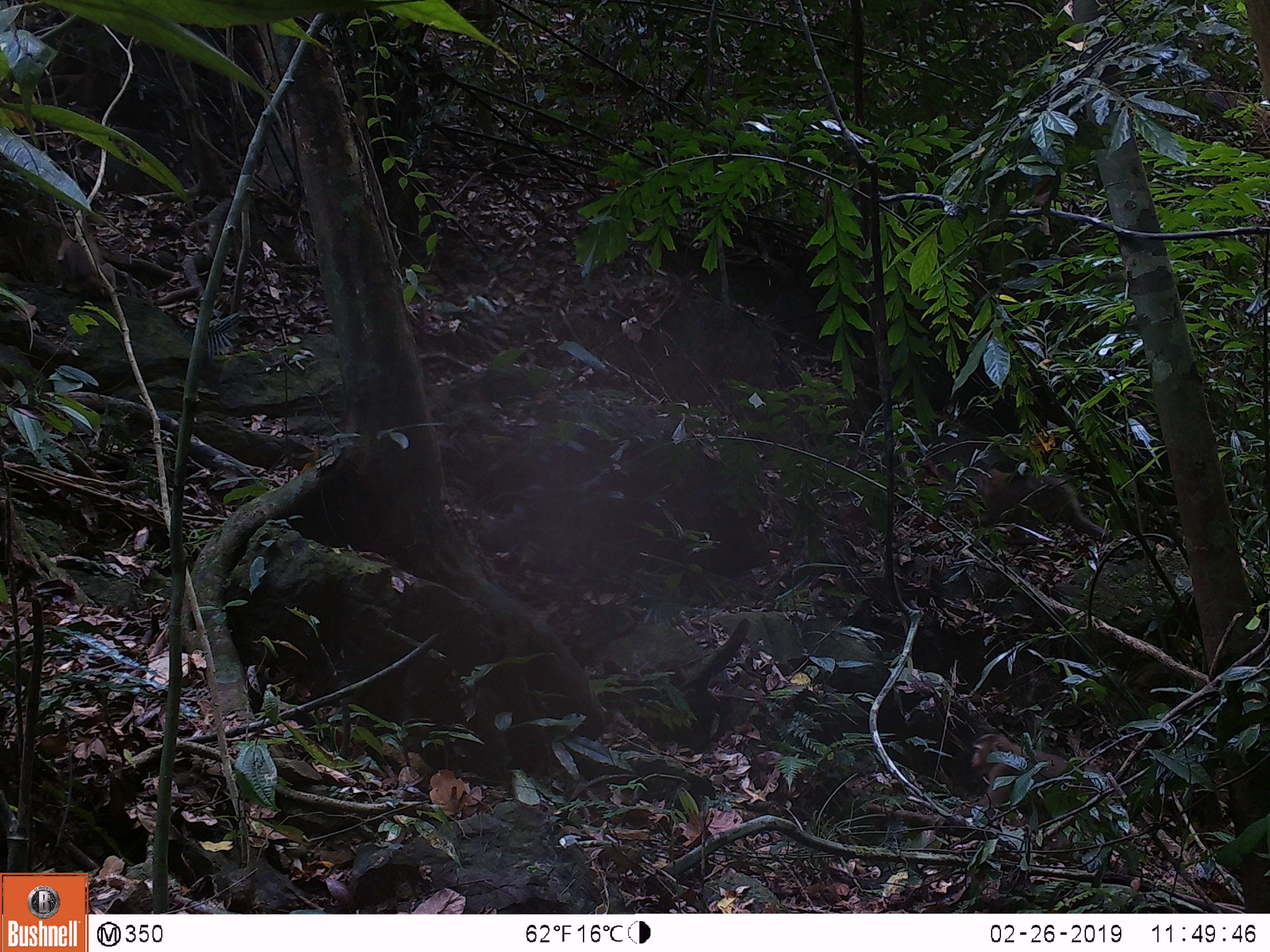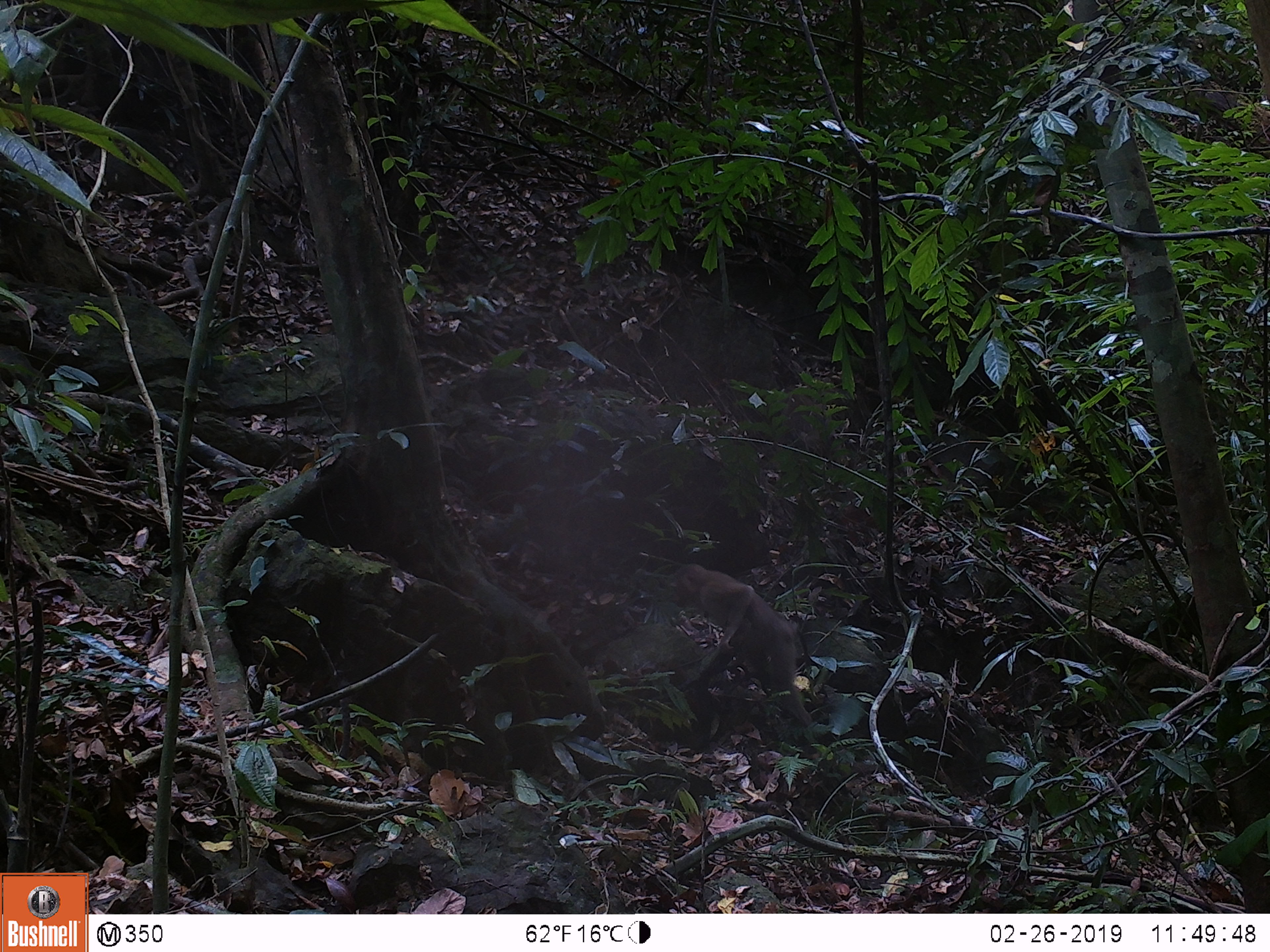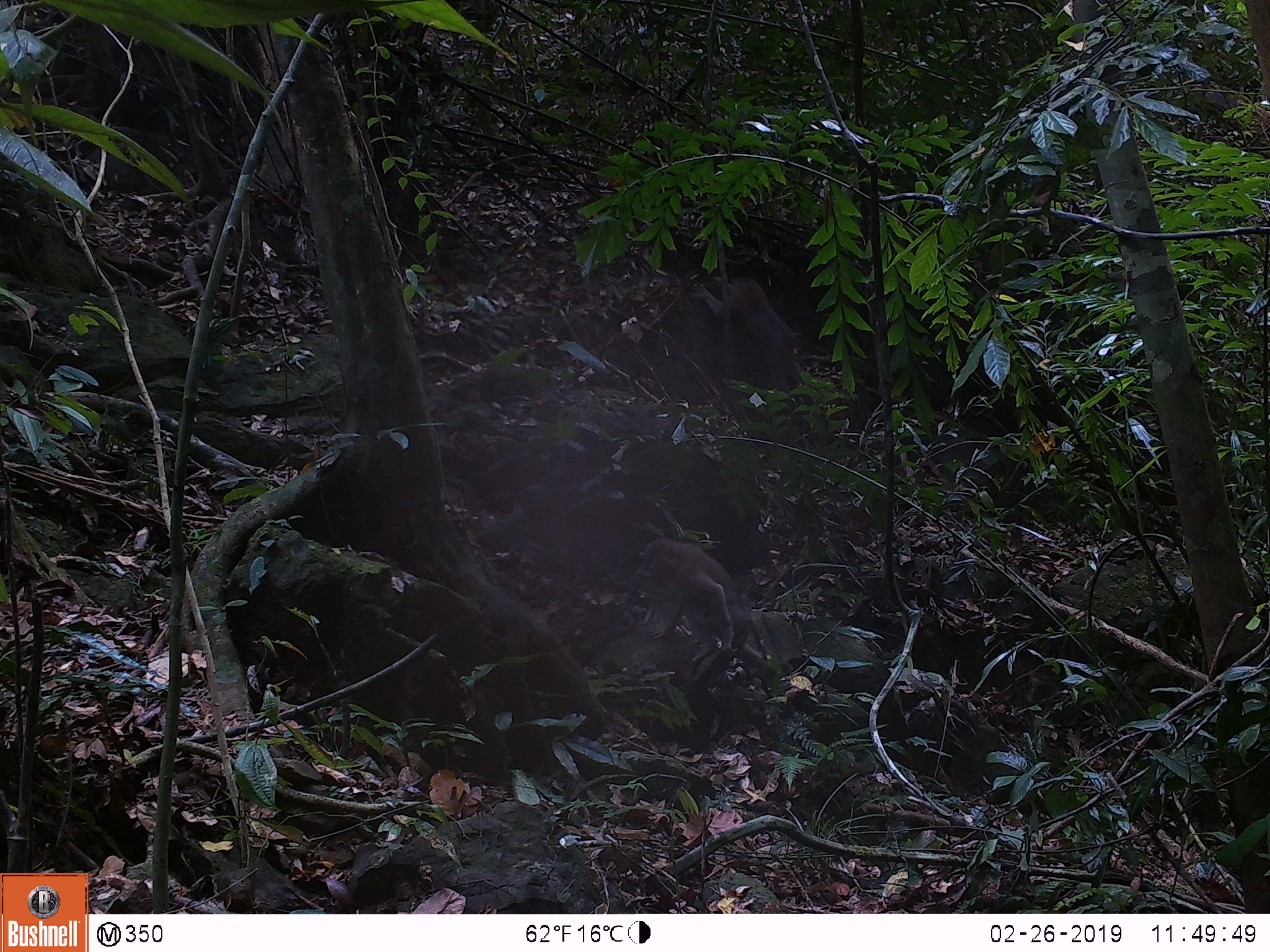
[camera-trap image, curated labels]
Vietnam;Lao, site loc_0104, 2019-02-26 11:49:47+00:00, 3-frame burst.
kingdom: Animalia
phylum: Chordata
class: Mammalia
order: Primates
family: Cercopithecidae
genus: Macaca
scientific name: Macaca nemestrina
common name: pig-tailed macaque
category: pig tailed macaque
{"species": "pig tailed macaque (pig-tailed macaque) (Macaca nemestrina)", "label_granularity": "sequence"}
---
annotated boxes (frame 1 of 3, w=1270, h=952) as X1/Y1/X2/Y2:
pig tailed macaque: 954/732/1100/816; 969/467/1111/544; 56/215/123/298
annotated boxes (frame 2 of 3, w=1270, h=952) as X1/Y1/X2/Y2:
pig tailed macaque: 669/563/814/726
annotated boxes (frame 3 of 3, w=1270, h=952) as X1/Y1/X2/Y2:
pig tailed macaque: 639/536/766/675; 687/264/802/409